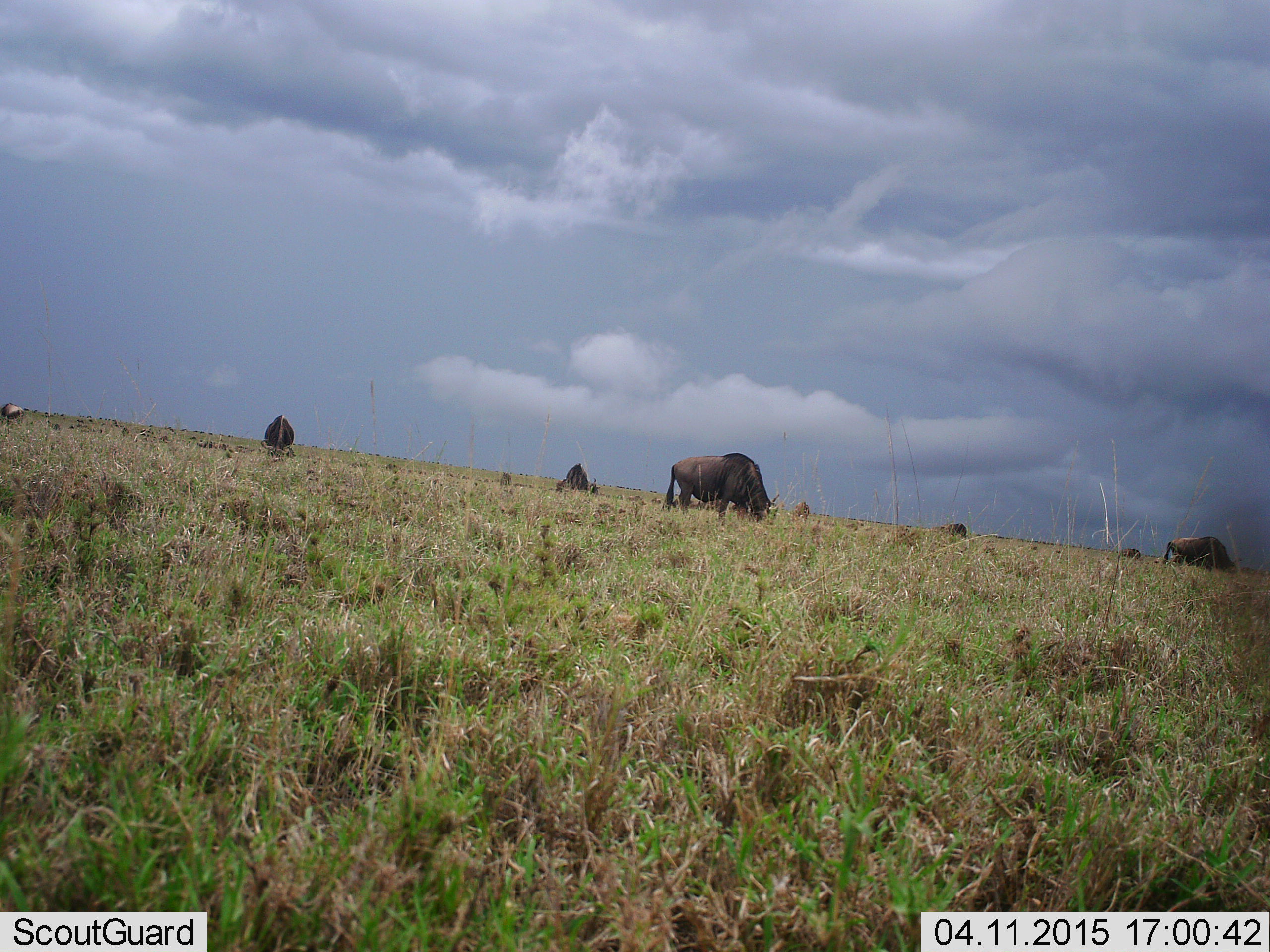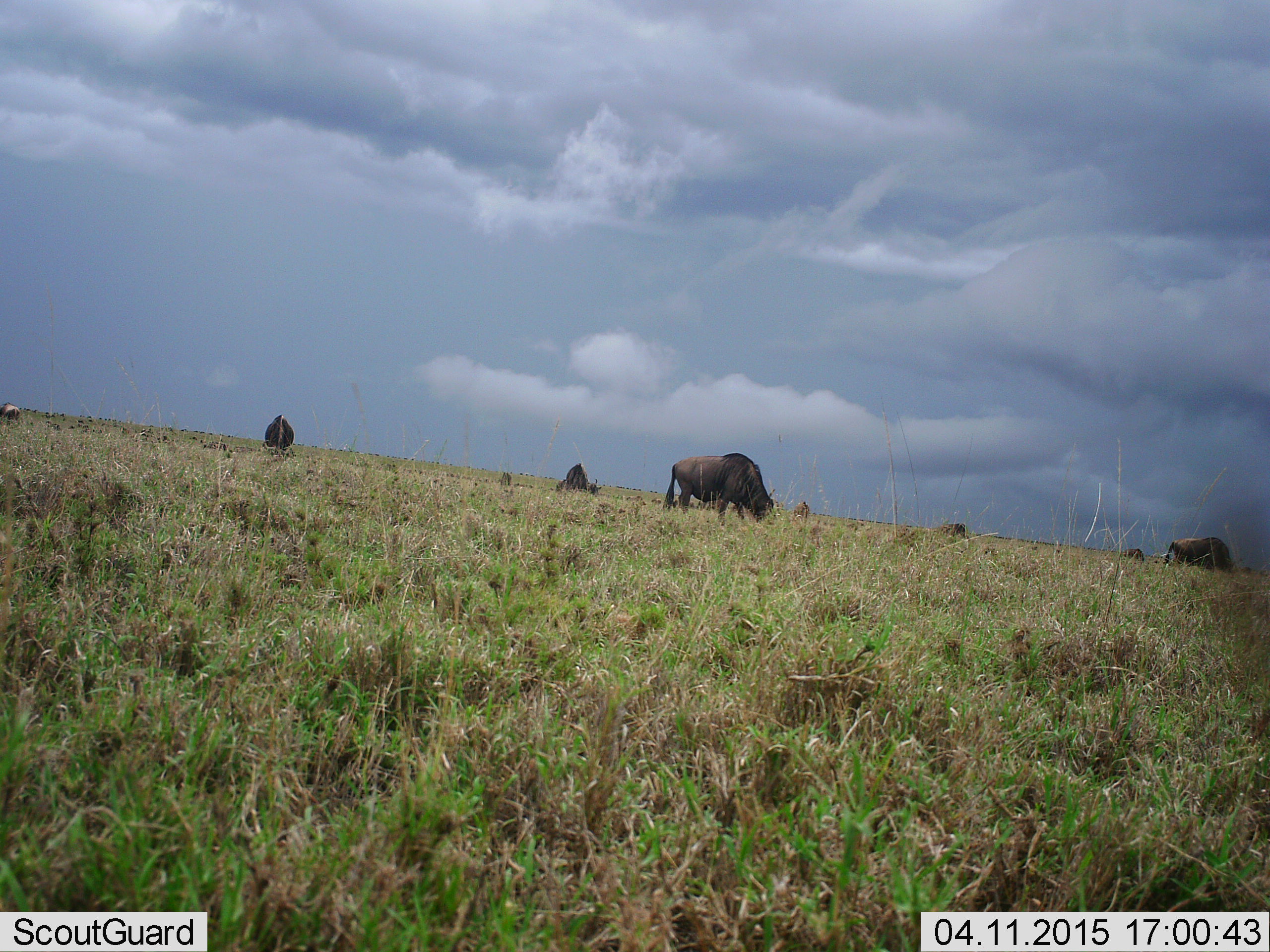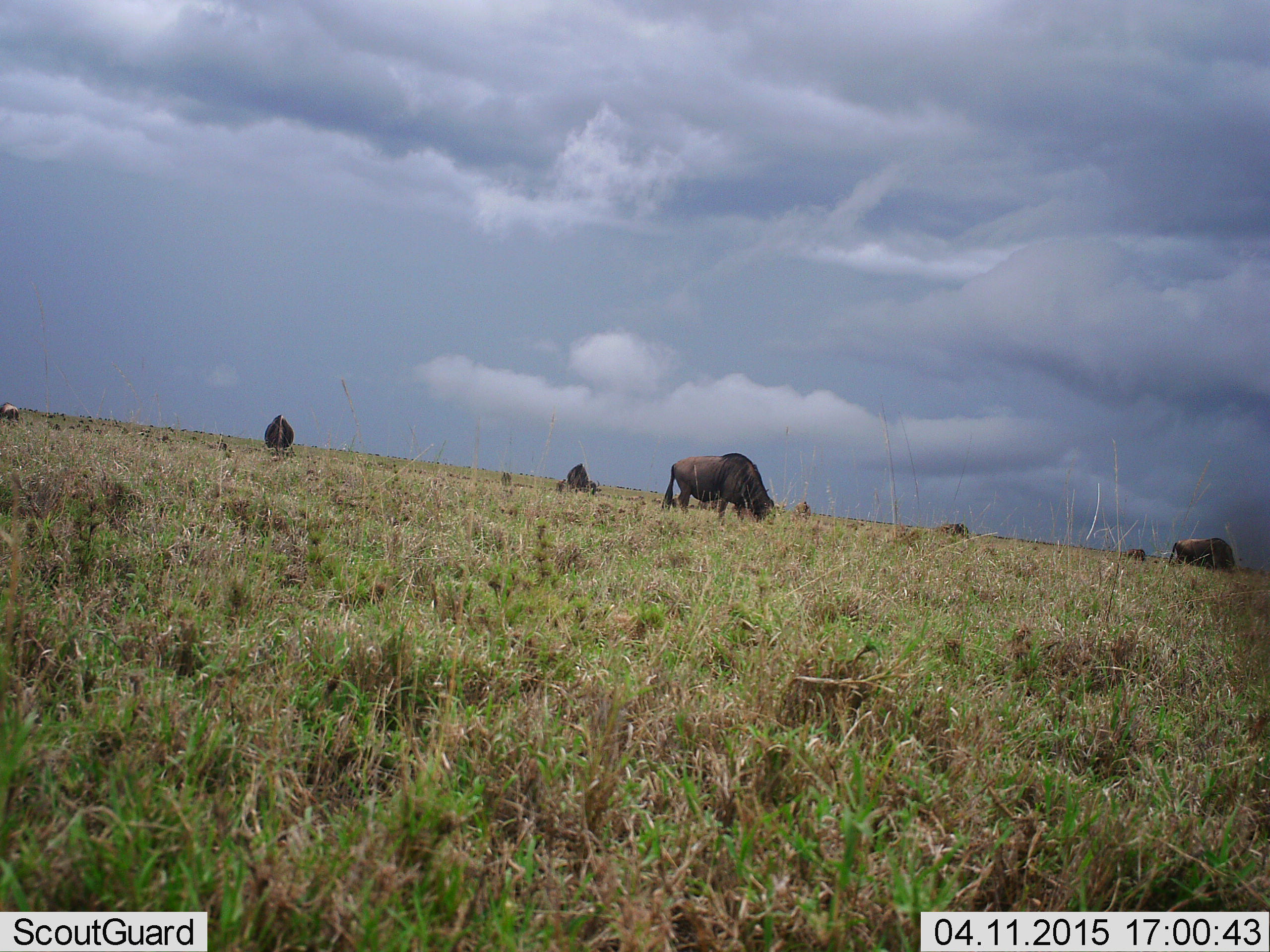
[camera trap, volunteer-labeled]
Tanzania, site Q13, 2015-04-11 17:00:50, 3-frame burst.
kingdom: Animalia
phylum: Chordata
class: Mammalia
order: Artiodactyla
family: Bovidae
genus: Connochaetes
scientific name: Connochaetes taurinus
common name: blue wildebeest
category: wildebeest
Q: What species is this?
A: Wildebeest (blue wildebeest) (Connochaetes taurinus).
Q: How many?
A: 8.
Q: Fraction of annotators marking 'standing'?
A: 30%.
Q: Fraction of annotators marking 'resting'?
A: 0%.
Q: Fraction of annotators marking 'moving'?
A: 0%.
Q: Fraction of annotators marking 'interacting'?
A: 0%.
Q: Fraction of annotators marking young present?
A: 0%.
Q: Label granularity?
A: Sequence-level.